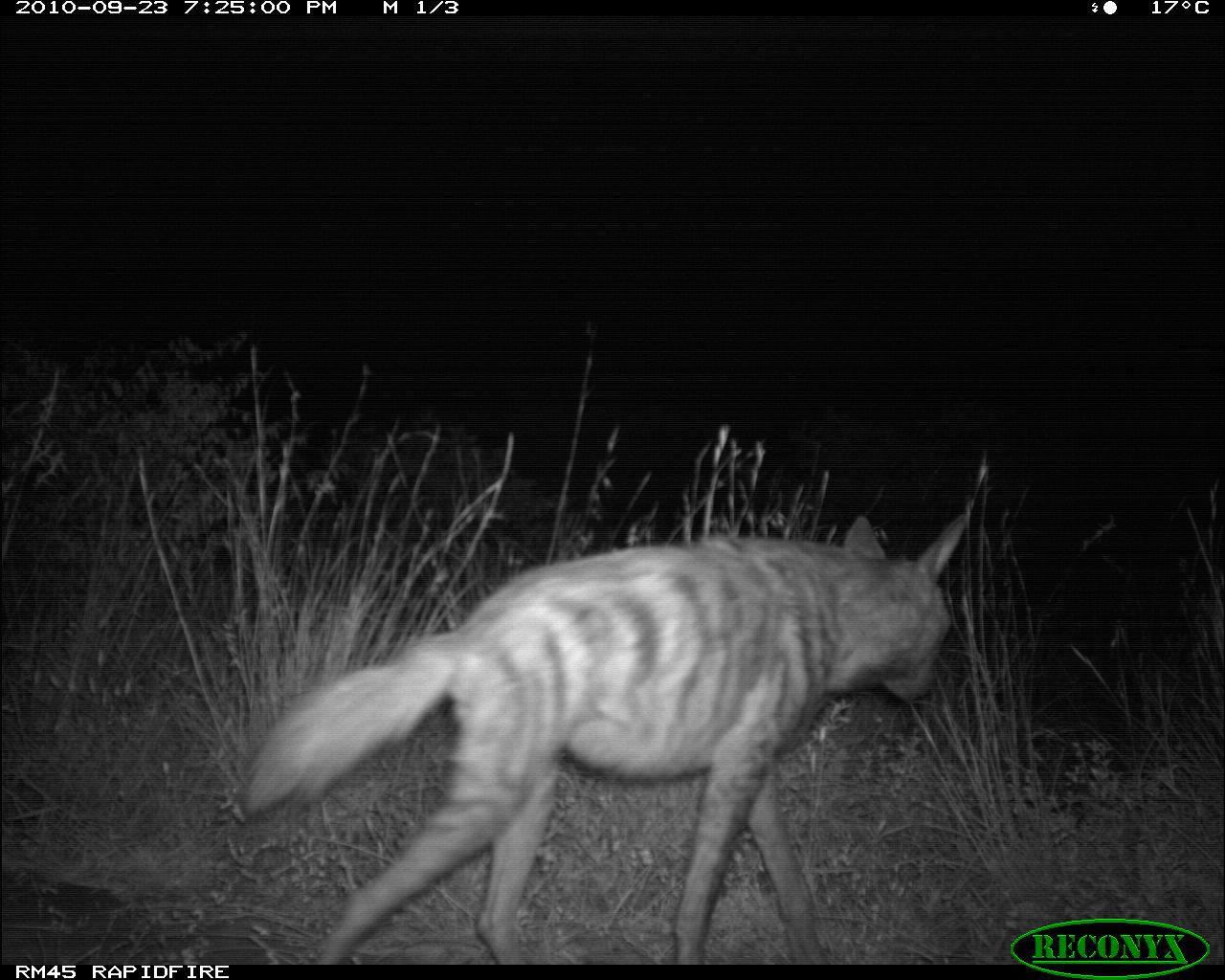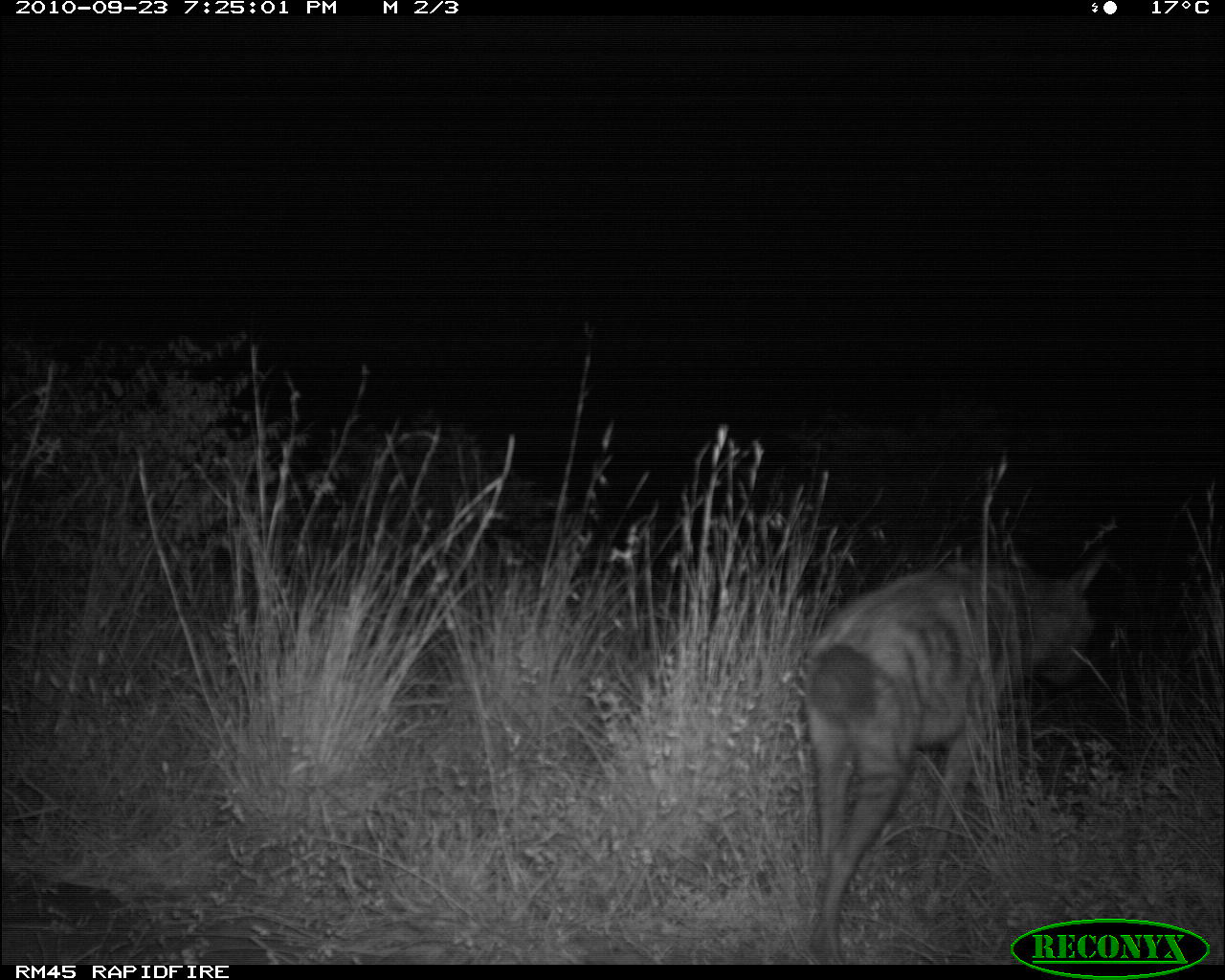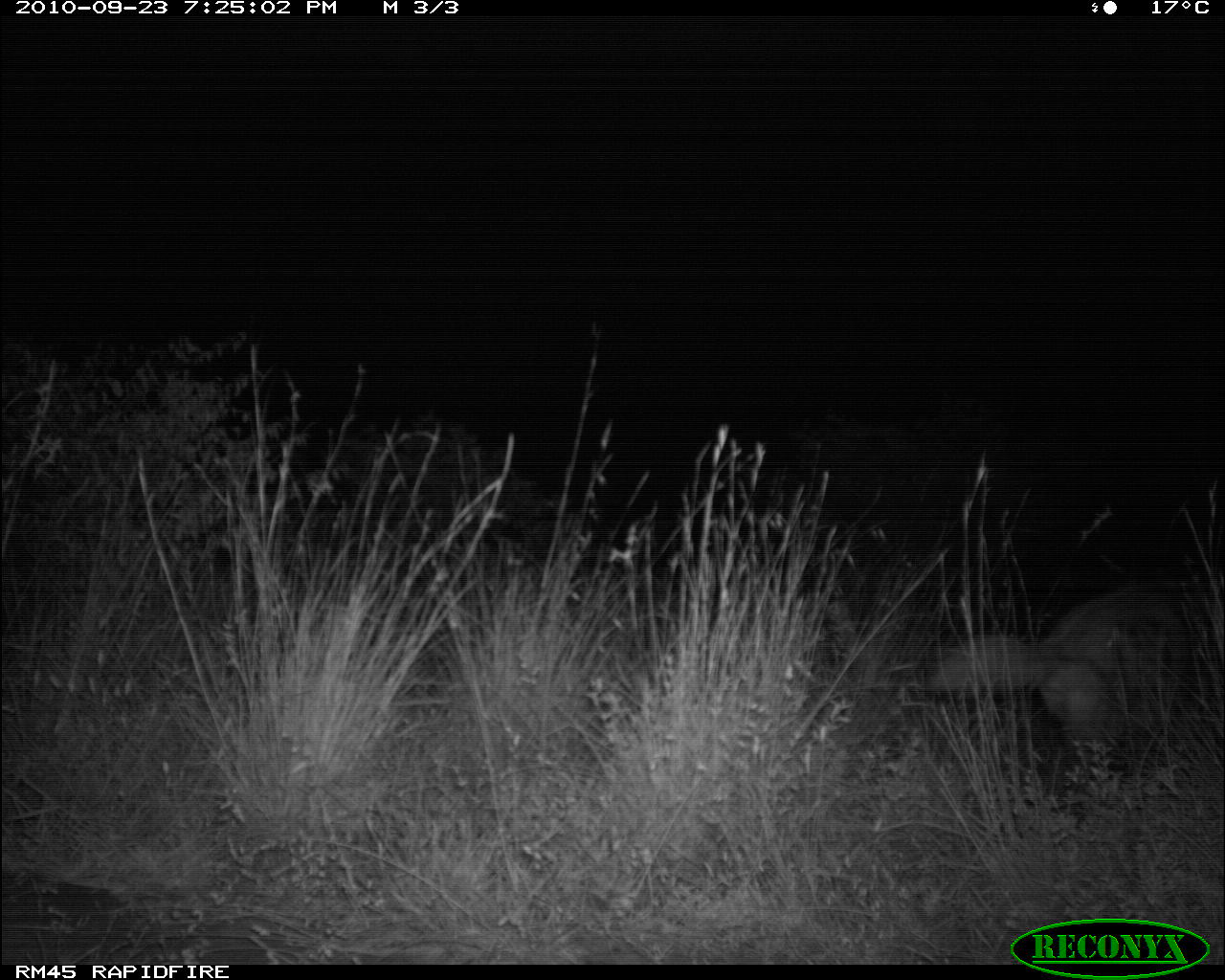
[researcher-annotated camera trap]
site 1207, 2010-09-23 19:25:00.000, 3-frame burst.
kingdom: Animalia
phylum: Chordata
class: Mammalia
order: Carnivora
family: Hyaenidae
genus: Proteles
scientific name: Proteles cristatus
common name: aardwolf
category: proteles cristata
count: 1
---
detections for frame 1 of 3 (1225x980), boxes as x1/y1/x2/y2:
proteles cristata: 247/497/978/965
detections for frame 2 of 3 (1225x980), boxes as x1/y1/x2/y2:
proteles cristata: 801/517/1115/962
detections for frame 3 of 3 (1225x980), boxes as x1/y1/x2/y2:
proteles cristata: 922/587/1225/771